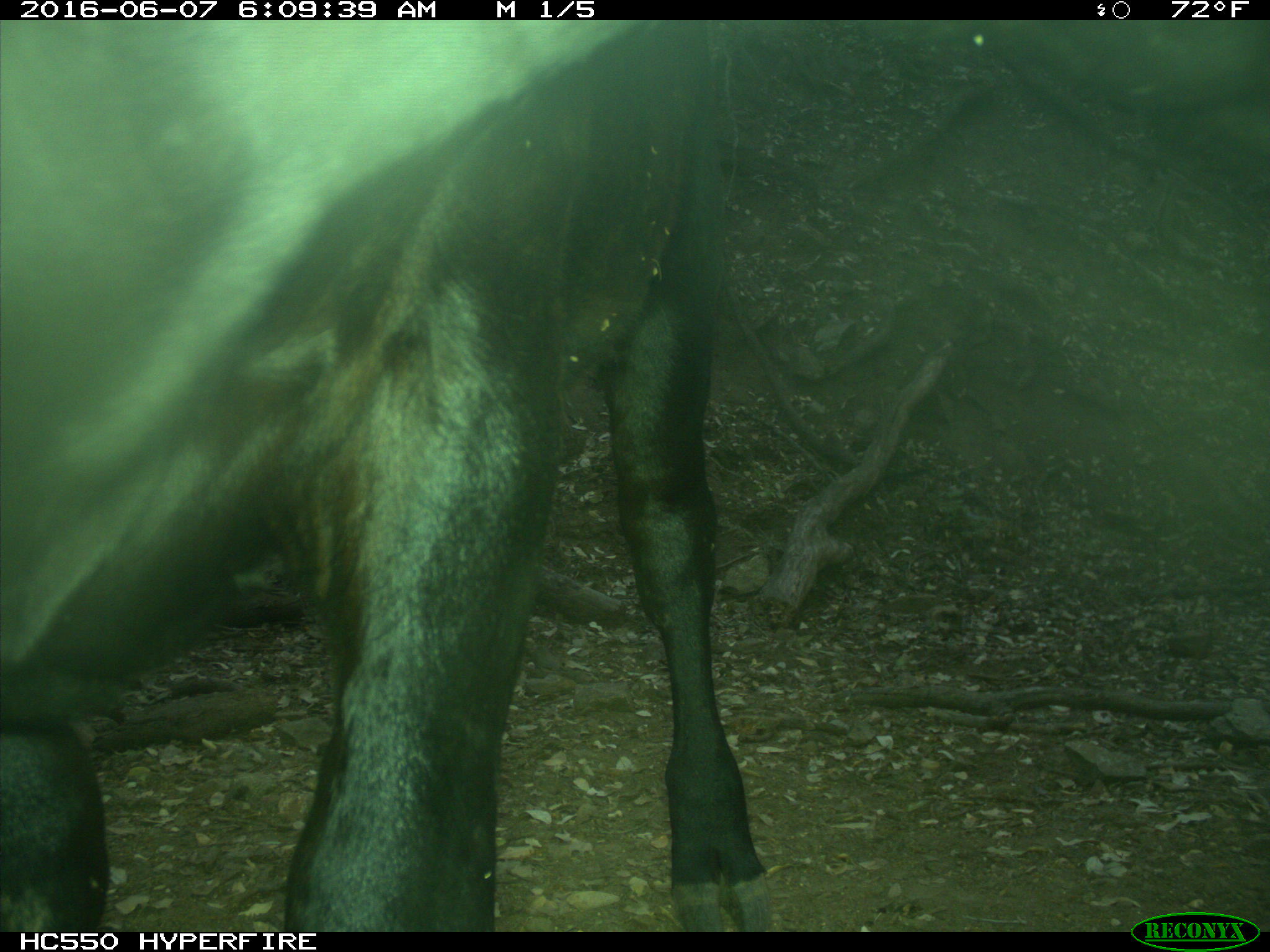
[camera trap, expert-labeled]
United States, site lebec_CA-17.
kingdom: Animalia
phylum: Chordata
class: Mammalia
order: Artiodactyla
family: Bovidae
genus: Bos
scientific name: Bos taurus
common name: domestic cow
Bos taurus (domestic cow).